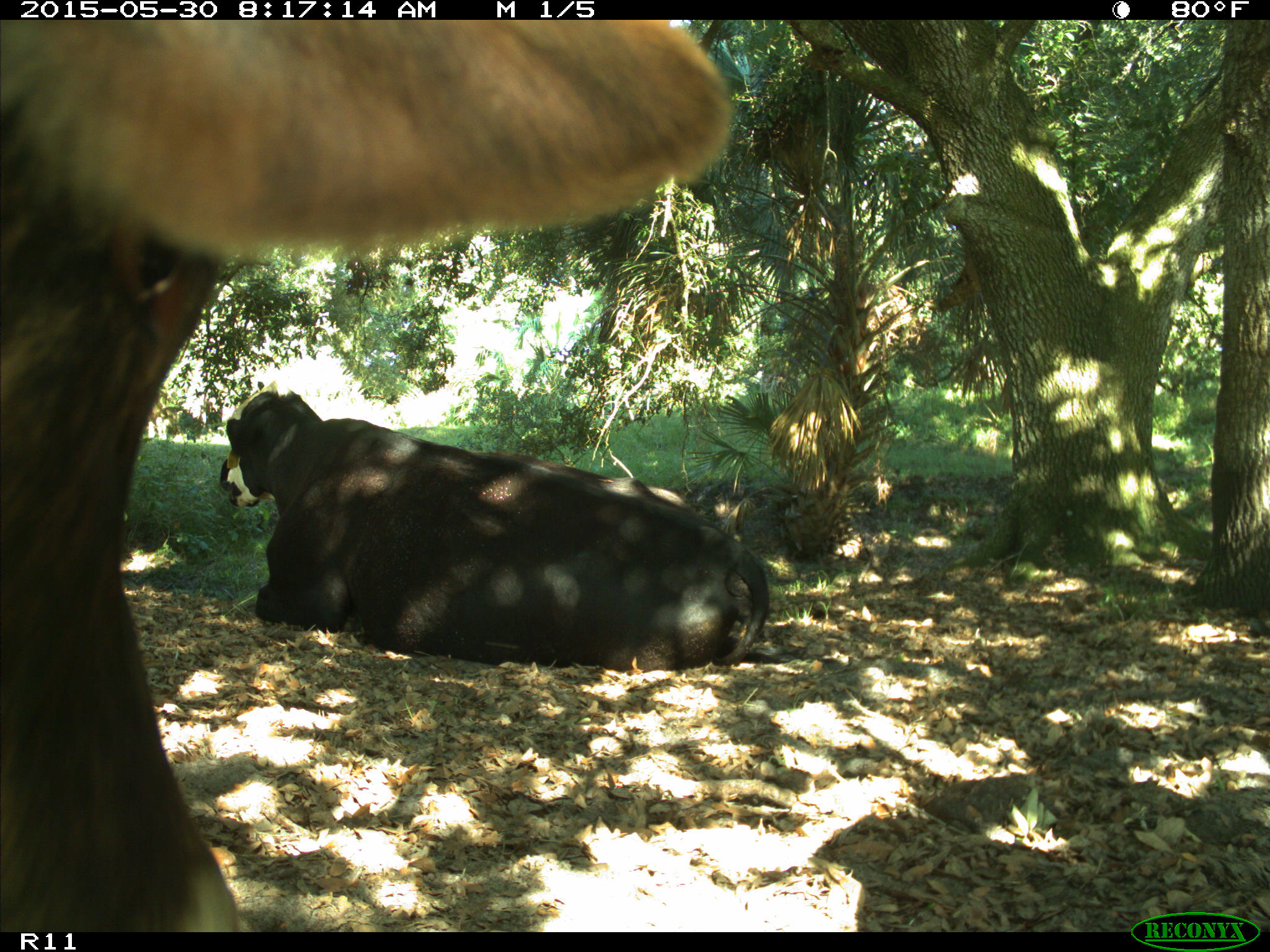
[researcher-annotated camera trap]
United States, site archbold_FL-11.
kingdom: Animalia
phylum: Chordata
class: Mammalia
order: Artiodactyla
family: Bovidae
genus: Bos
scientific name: Bos taurus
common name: domestic cow